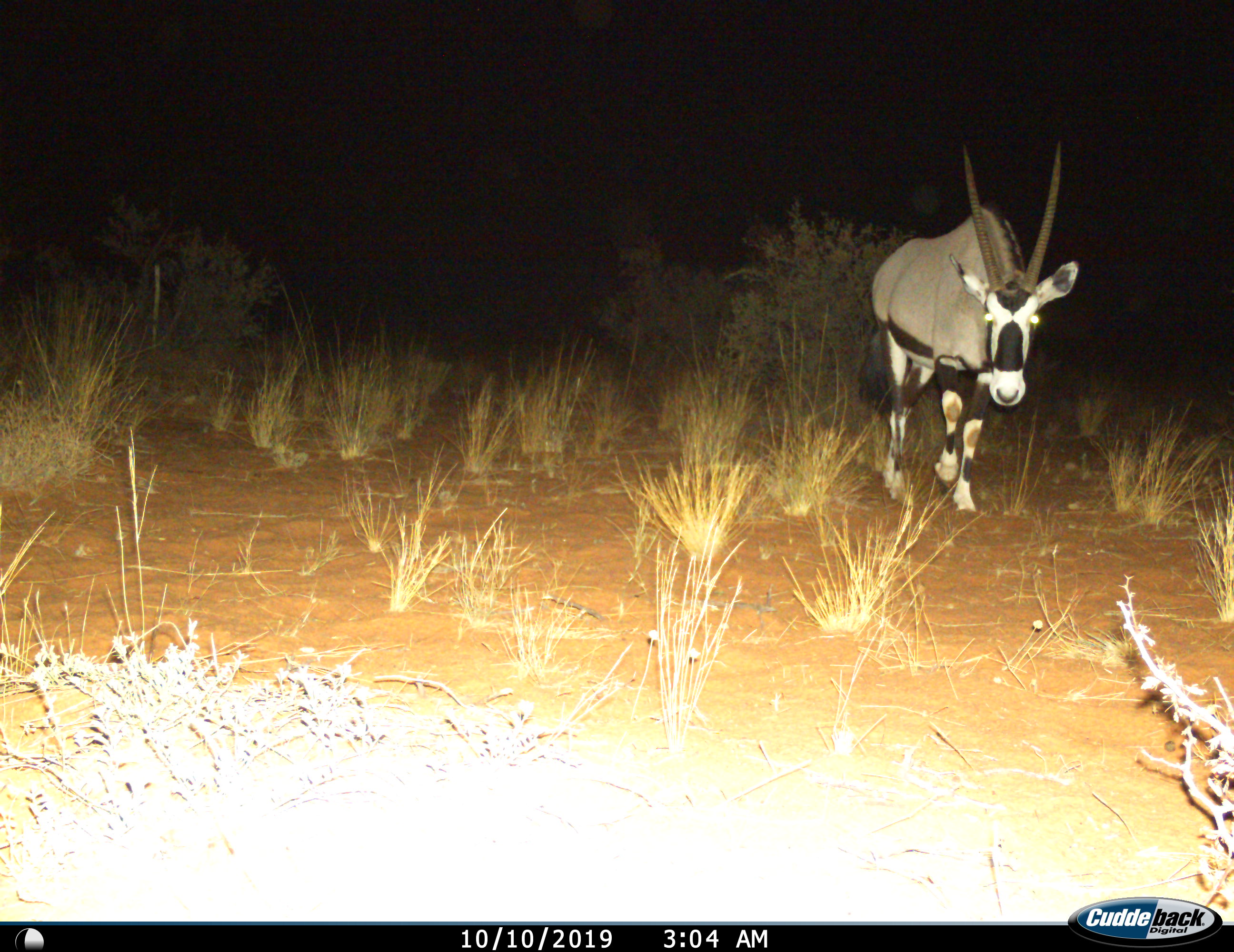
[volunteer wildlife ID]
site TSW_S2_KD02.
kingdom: Animalia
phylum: Chordata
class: Mammalia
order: Artiodactyla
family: Bovidae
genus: Oryx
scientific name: Oryx gazella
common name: gemsbok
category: oryx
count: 1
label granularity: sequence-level